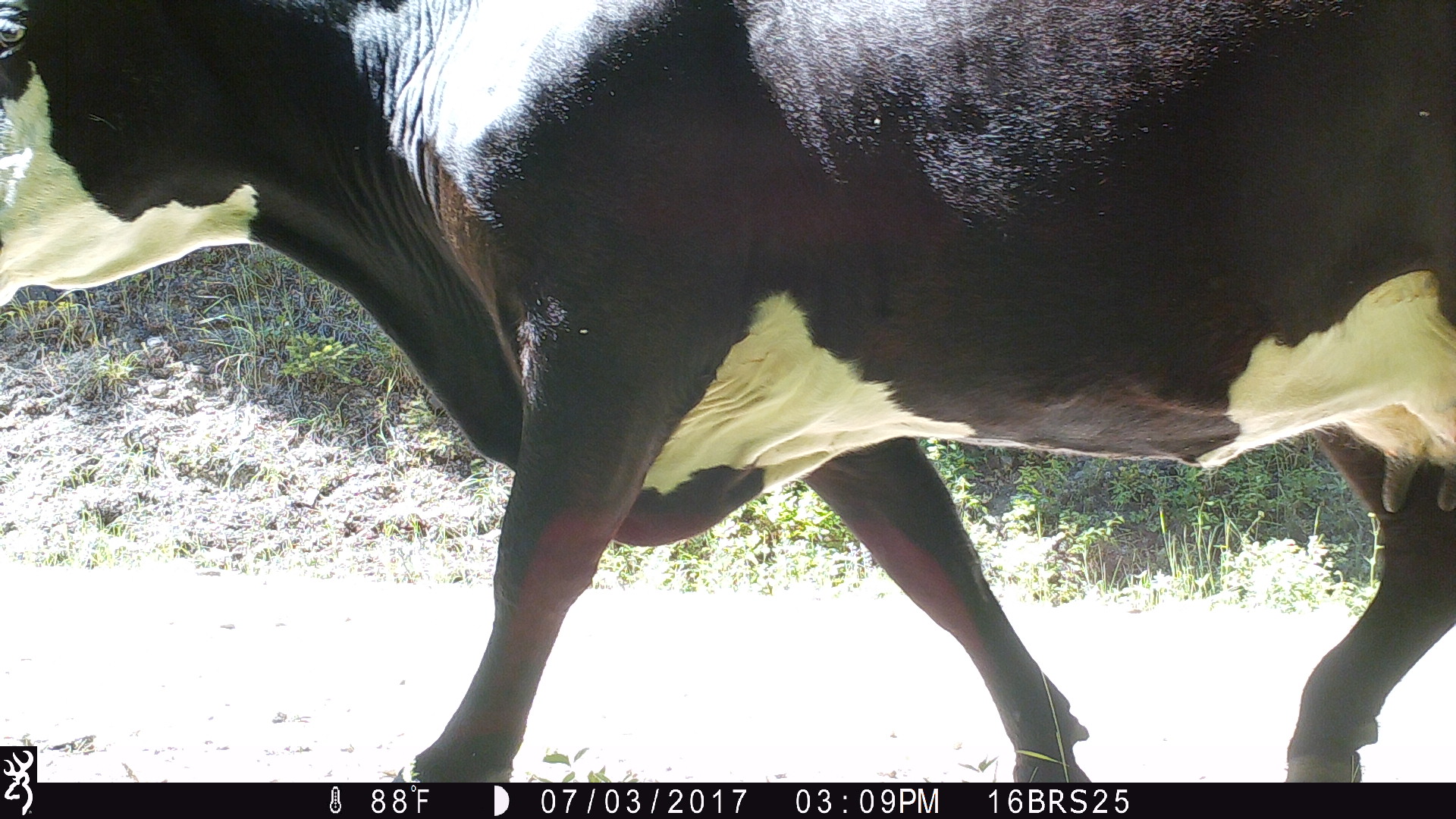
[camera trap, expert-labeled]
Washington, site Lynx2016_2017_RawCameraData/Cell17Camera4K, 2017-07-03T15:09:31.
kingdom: Animalia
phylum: Chordata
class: Mammalia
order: Artiodactyla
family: Bovidae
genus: Bos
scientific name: Bos taurus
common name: domestic cattle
Domestic cattle (Bos taurus). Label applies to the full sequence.